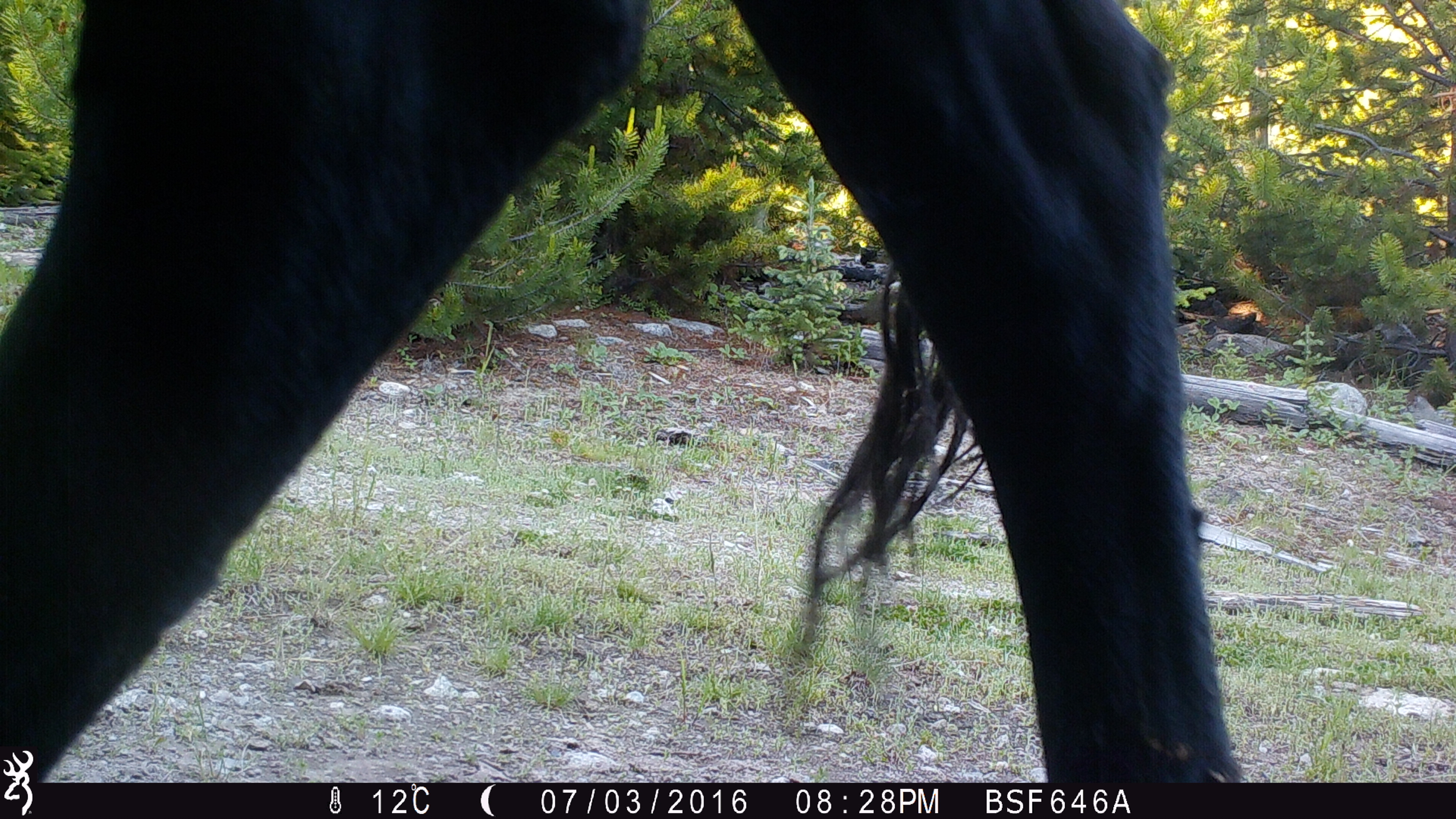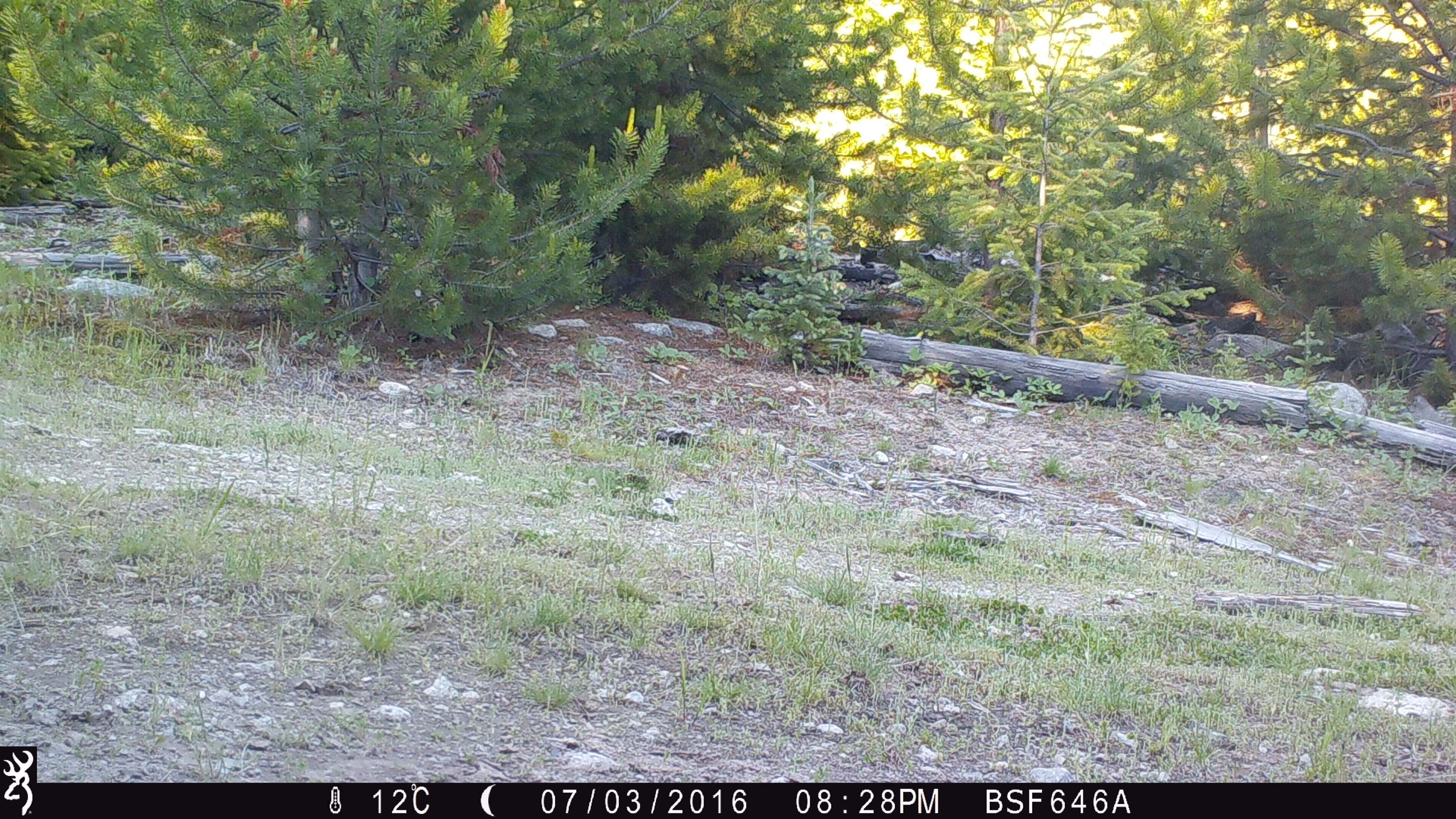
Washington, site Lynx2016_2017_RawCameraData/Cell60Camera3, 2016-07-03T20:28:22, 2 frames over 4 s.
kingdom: Animalia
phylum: Chordata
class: Mammalia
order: Artiodactyla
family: Bovidae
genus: Bos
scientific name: Bos taurus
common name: domestic cattle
Domestic cattle (Bos taurus). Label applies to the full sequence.